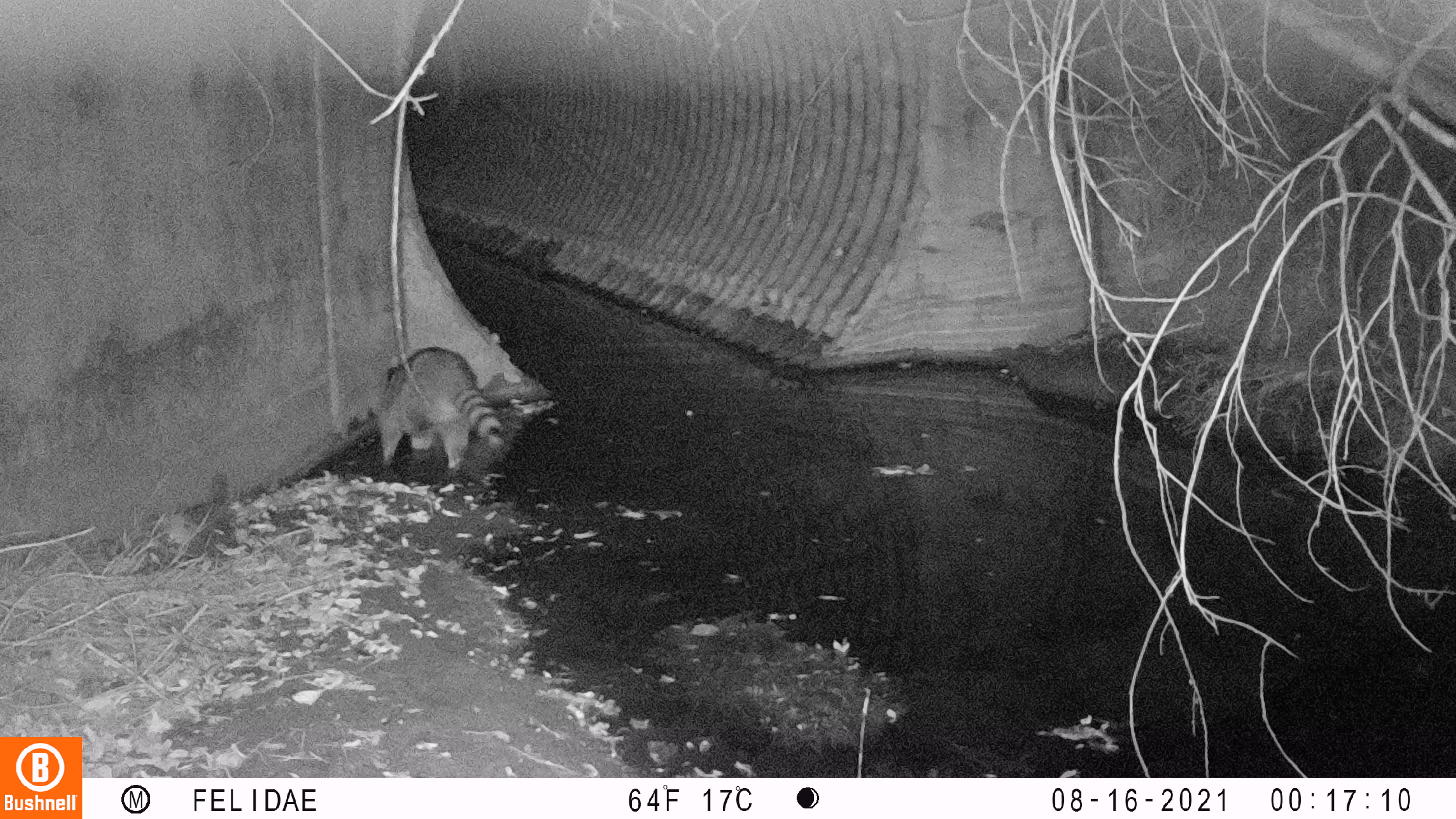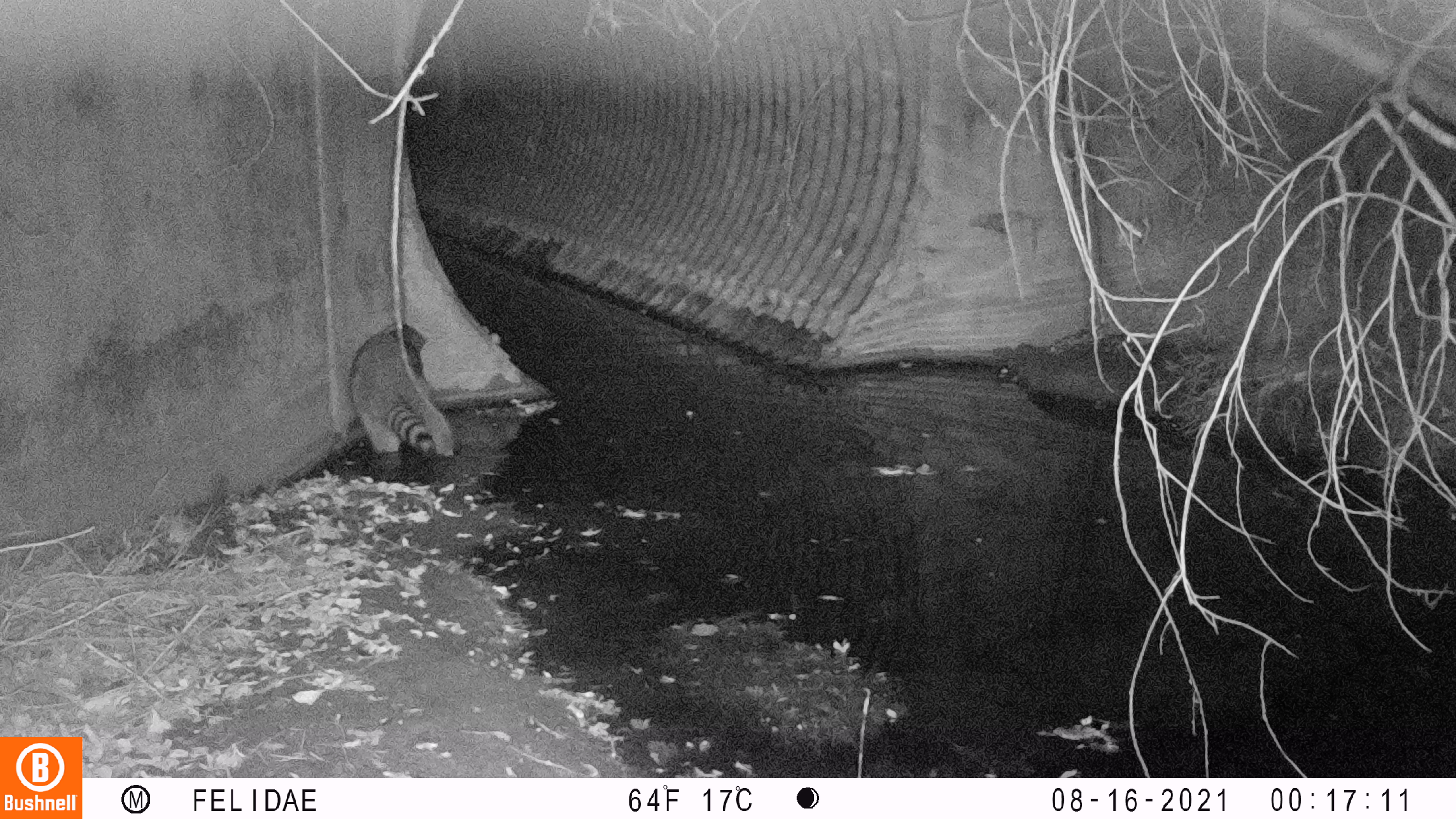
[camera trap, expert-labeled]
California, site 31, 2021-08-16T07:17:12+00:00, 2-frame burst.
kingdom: Animalia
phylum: Chordata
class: Mammalia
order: Carnivora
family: Procyonidae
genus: Procyon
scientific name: Procyon lotor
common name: raccoon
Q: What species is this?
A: Raccoon (Procyon lotor).